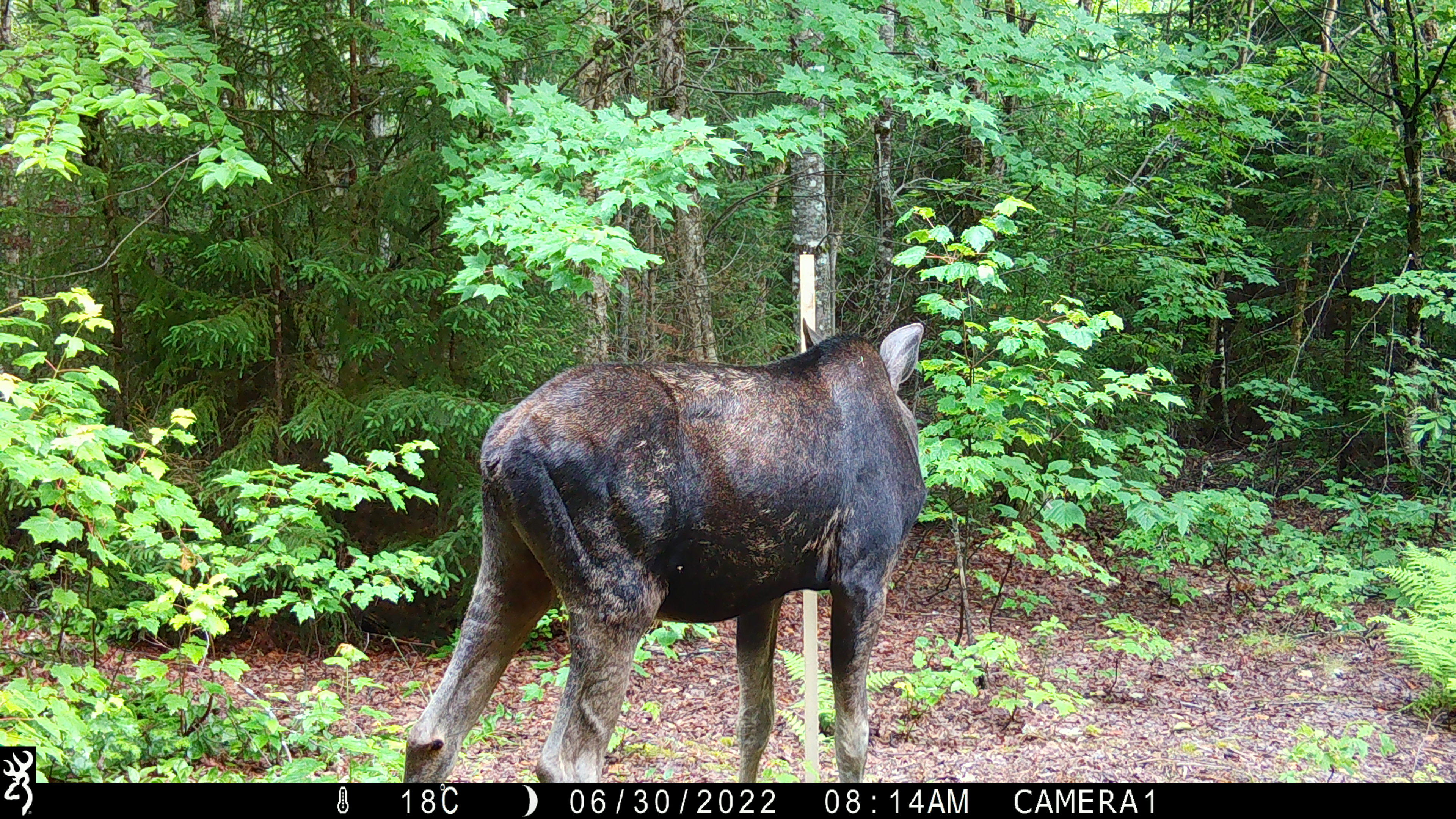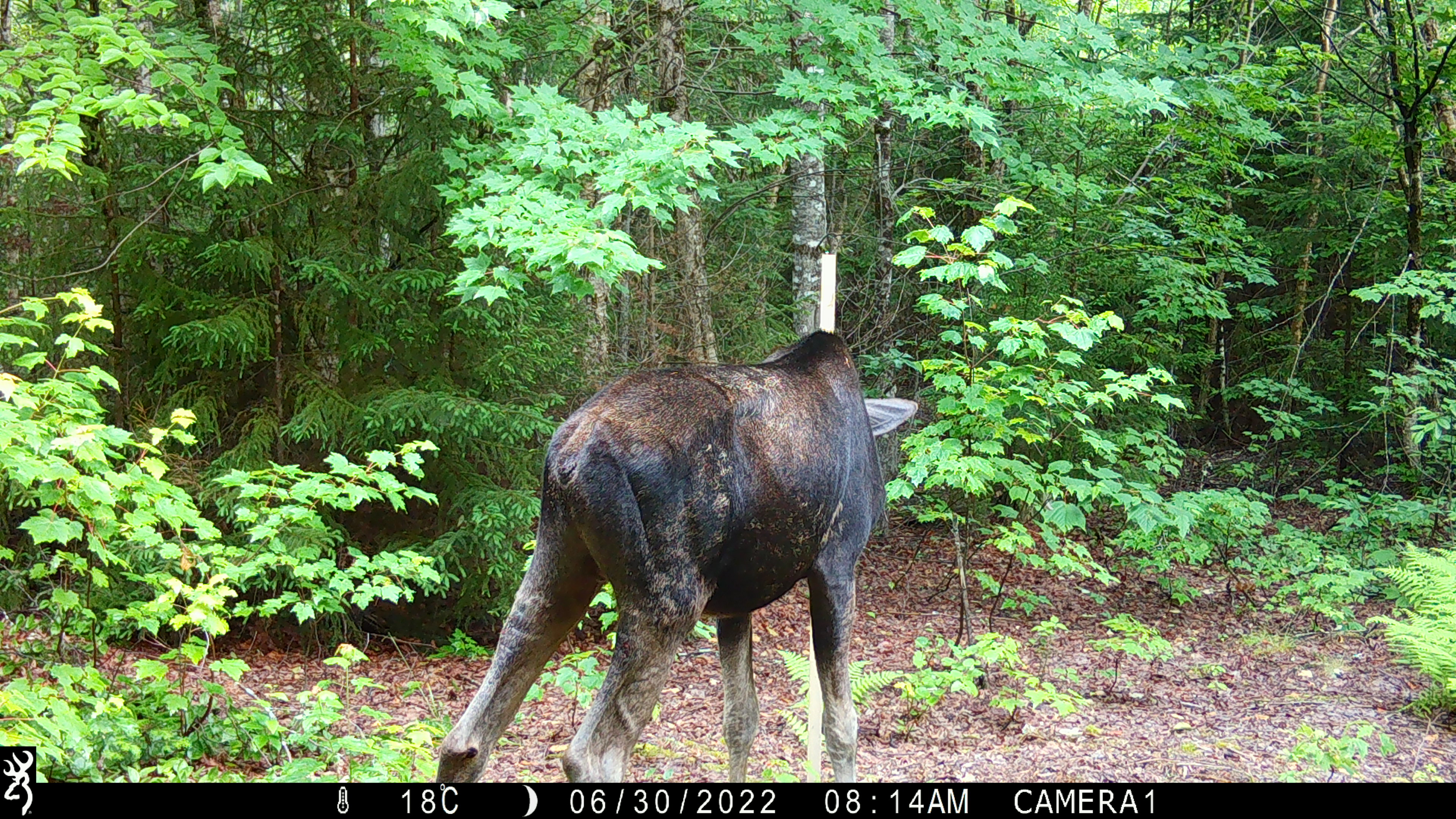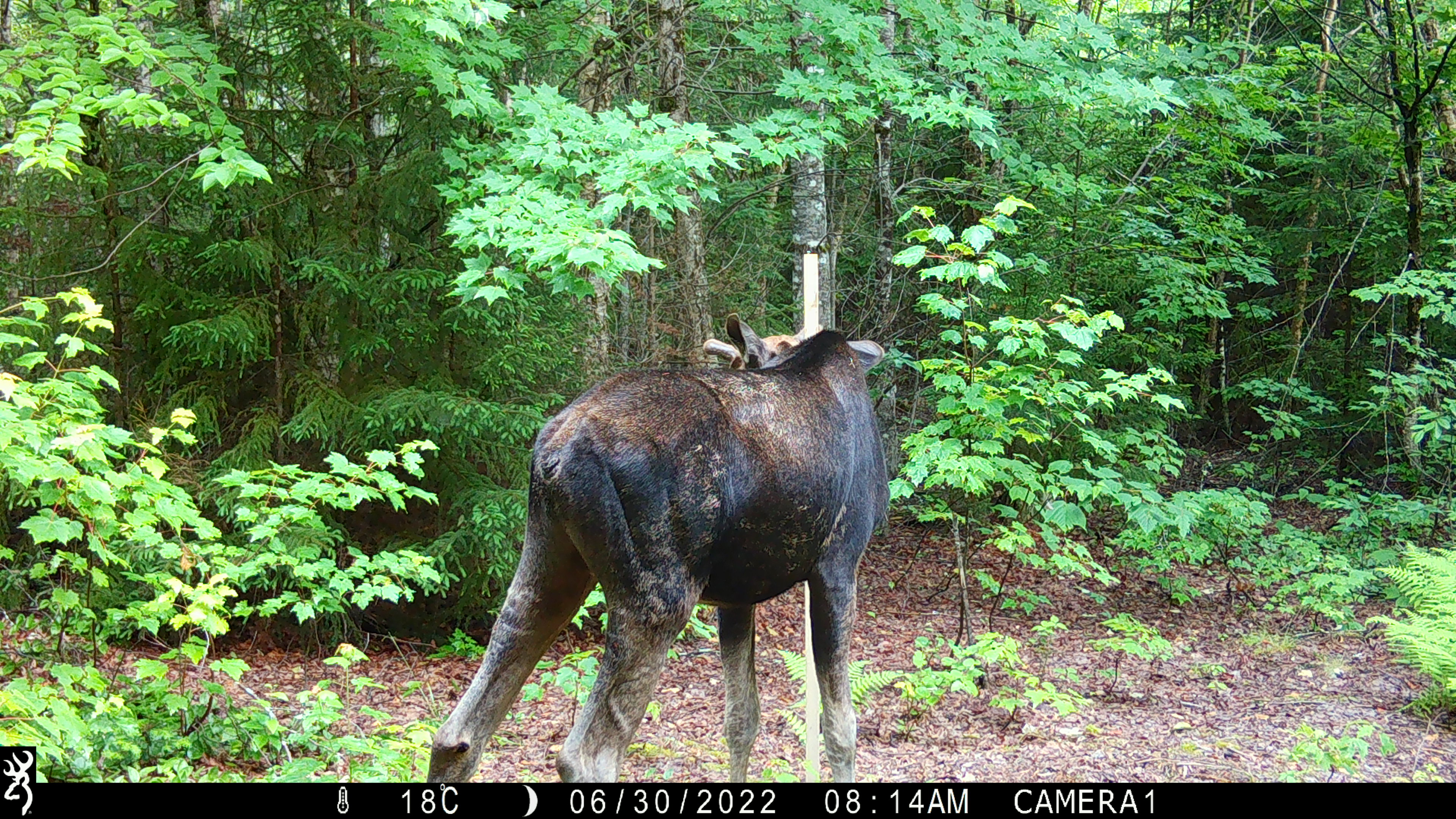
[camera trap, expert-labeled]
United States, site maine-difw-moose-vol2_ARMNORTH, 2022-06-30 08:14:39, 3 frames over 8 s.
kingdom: Animalia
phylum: Chordata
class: Mammalia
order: Artiodactyla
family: Cervidae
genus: Alces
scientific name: Alces alces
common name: moose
Moose (Alces alces).